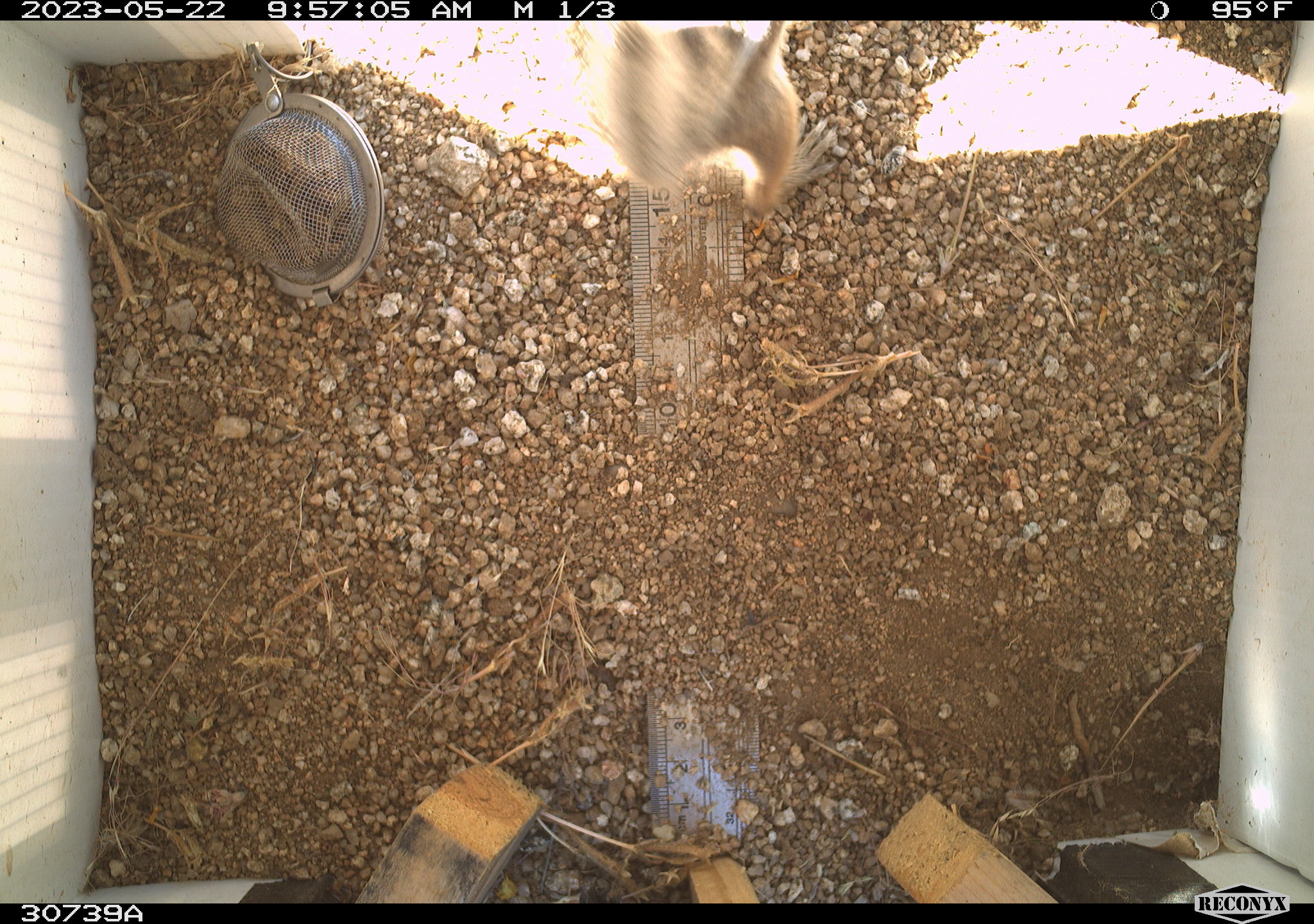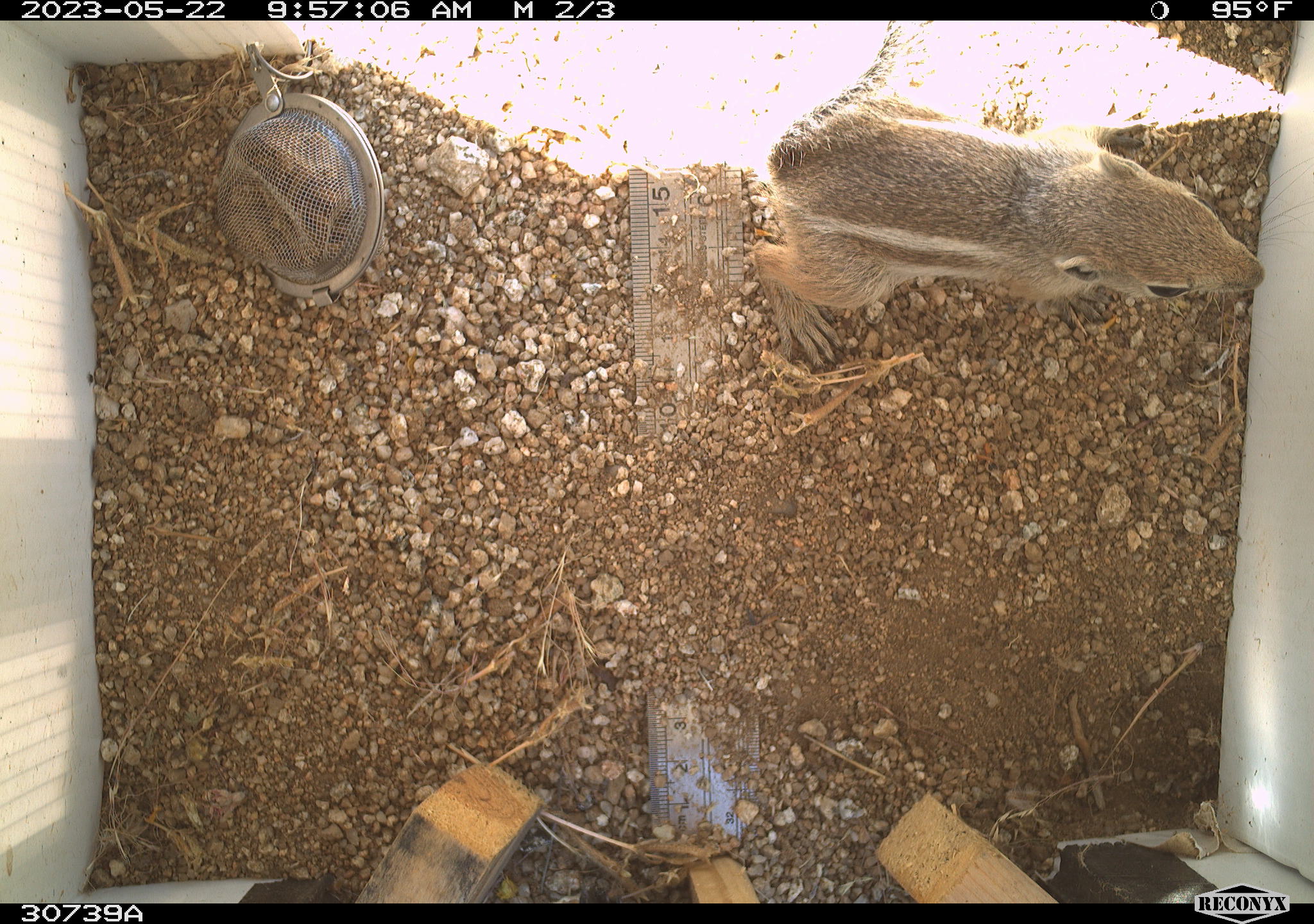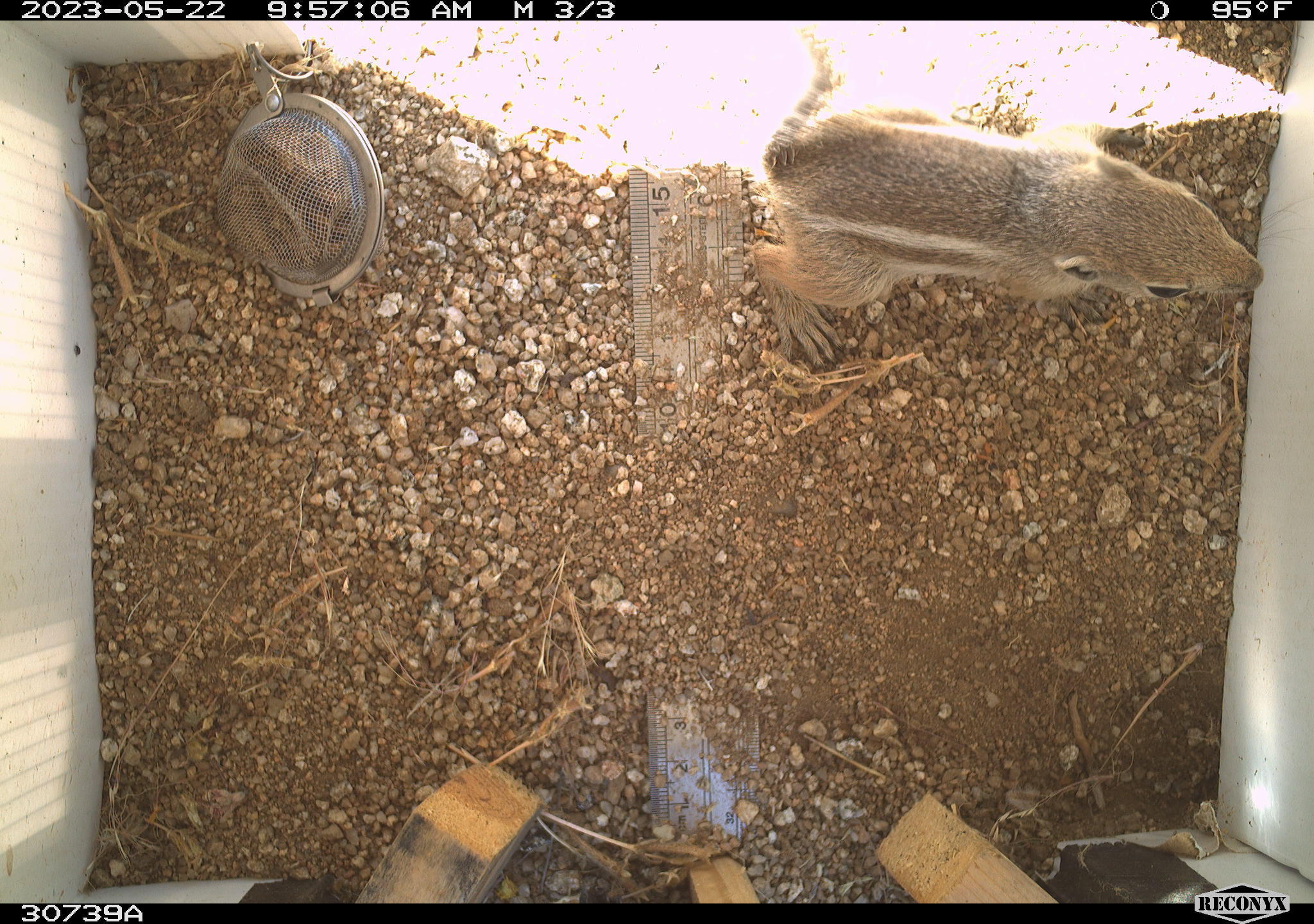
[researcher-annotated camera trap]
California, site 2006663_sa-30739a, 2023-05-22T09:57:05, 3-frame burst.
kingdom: Animalia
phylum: Chordata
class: Mammalia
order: Rodentia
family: Sciuridae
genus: Ammospermophilus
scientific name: Ammospermophilus leucurus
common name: white-tailed antelope squirrel